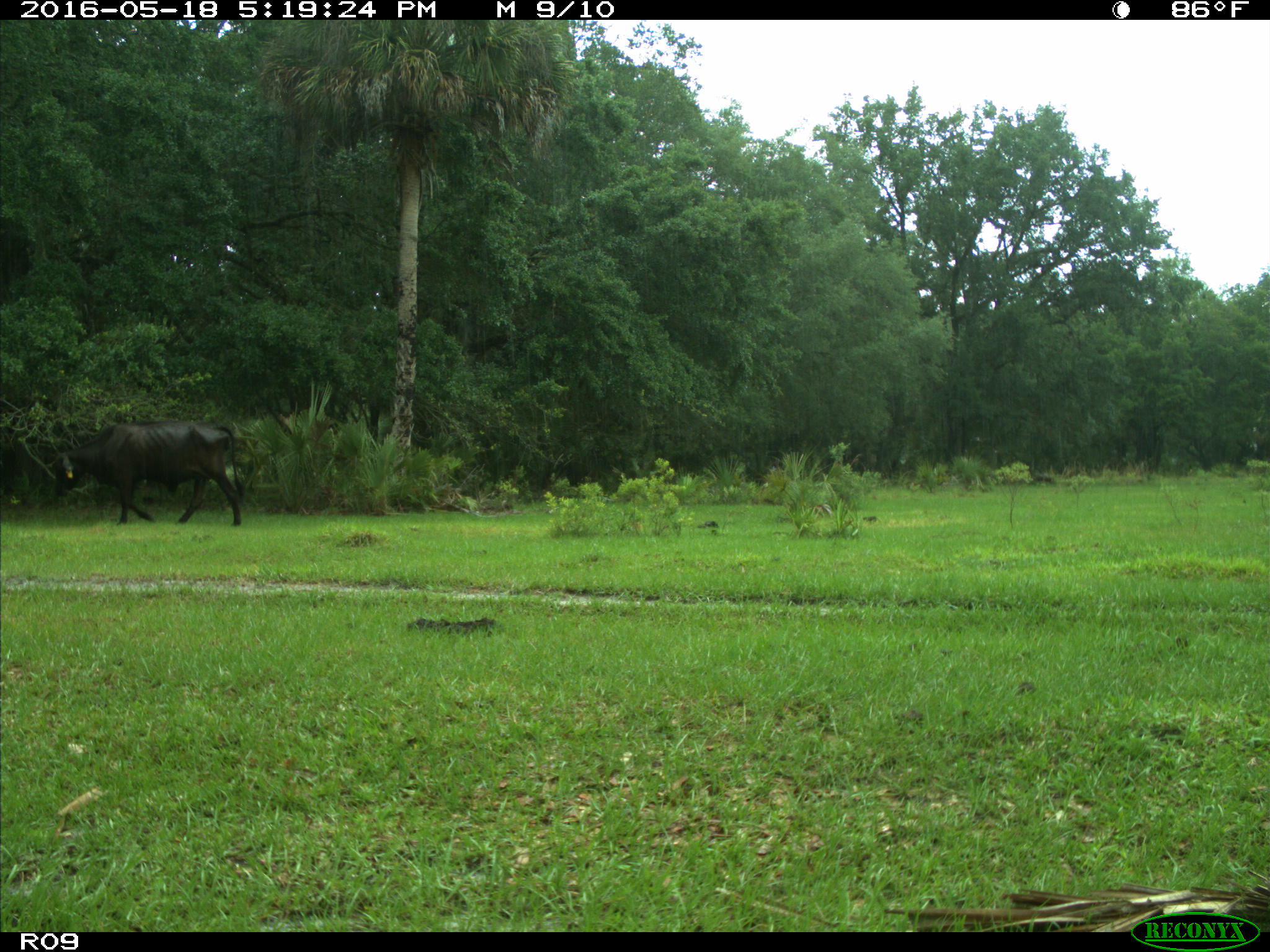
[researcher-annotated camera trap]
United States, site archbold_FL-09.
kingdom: Animalia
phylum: Chordata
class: Mammalia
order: Artiodactyla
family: Bovidae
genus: Bos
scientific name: Bos taurus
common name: domestic cow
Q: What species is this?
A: Bos taurus (domestic cow).